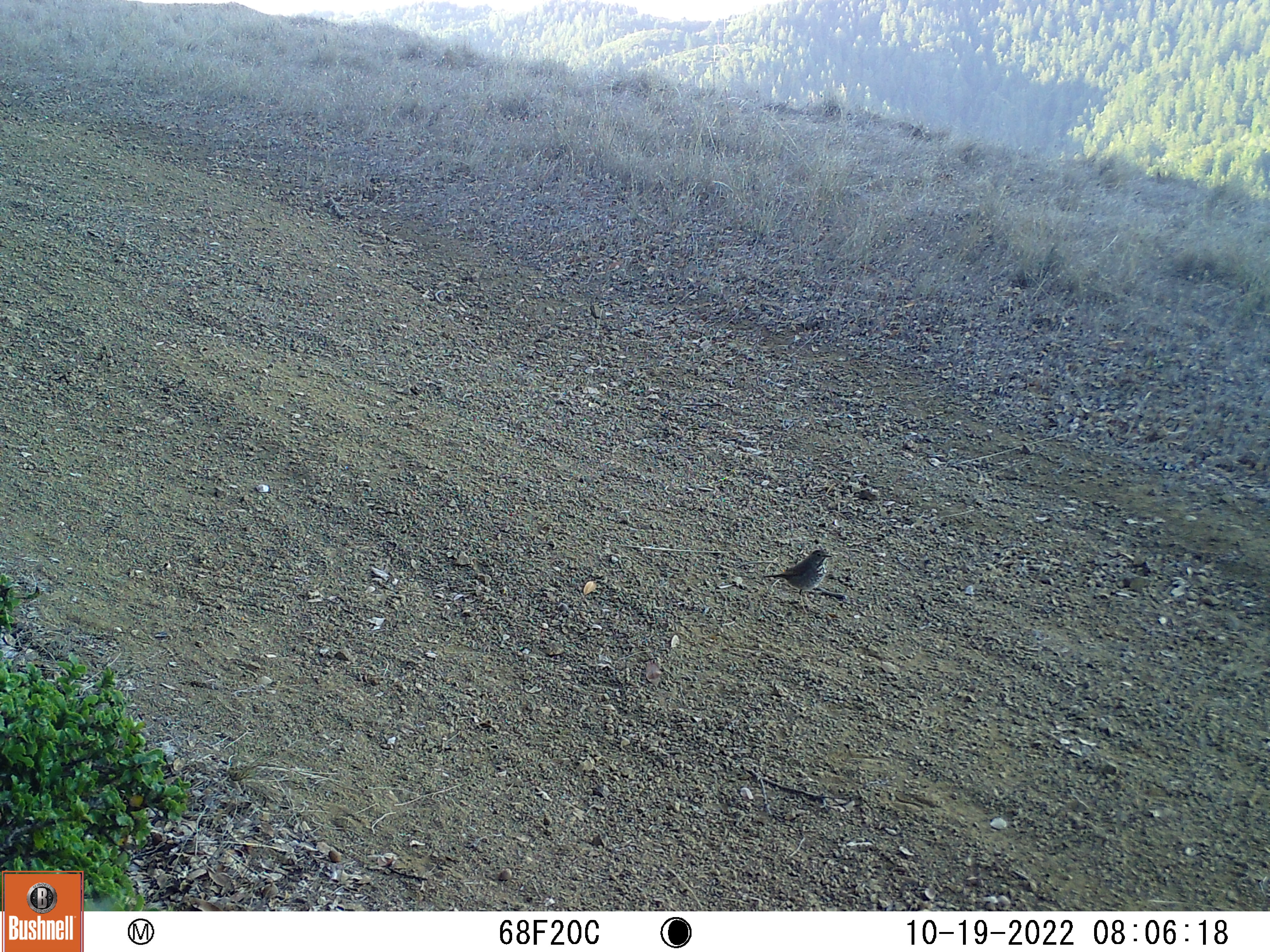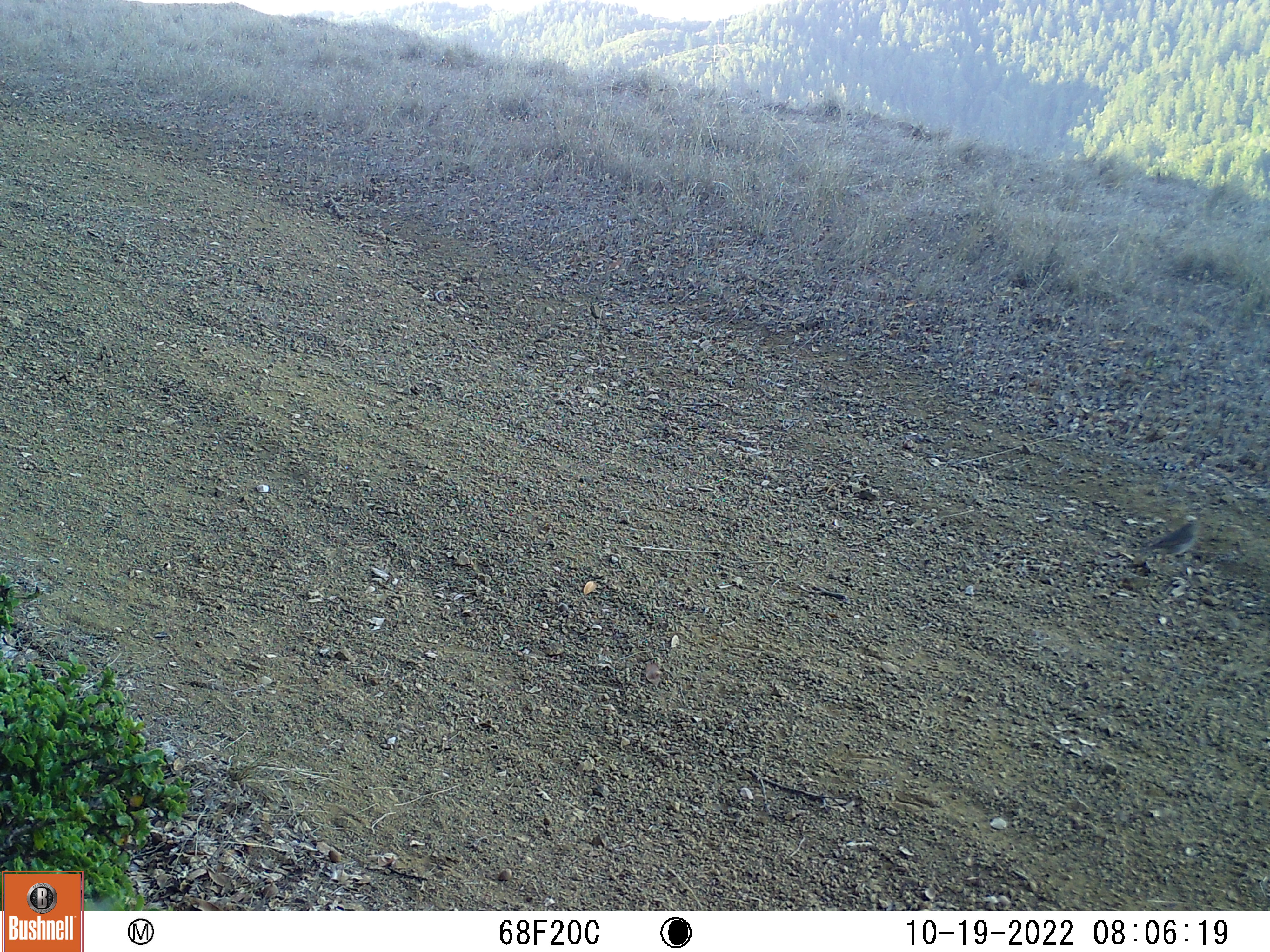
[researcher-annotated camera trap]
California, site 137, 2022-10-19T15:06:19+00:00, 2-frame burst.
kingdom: Animalia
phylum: Chordata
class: Aves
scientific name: Aves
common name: bird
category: unknown bird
Unknown bird (bird) (Aves).